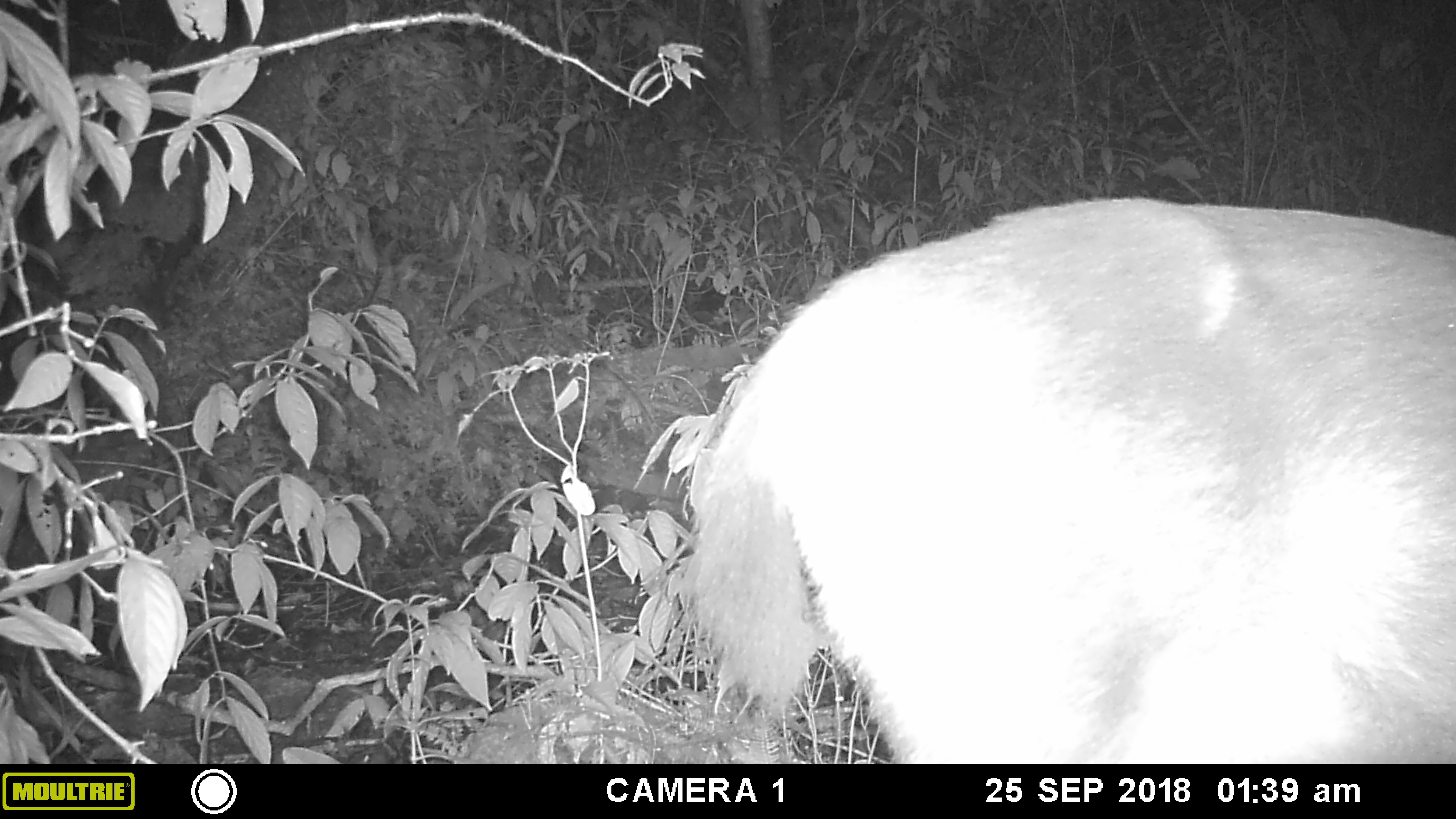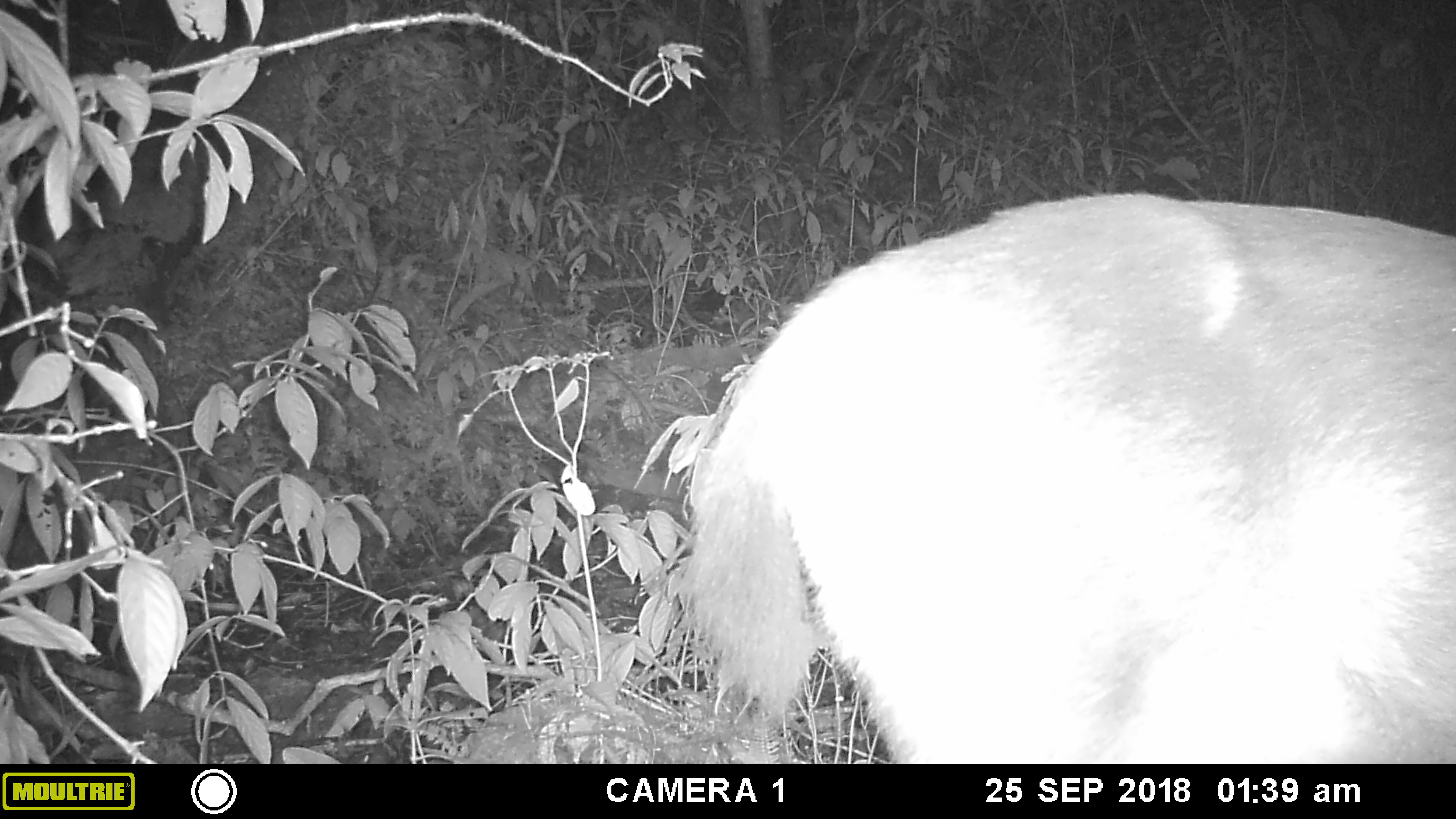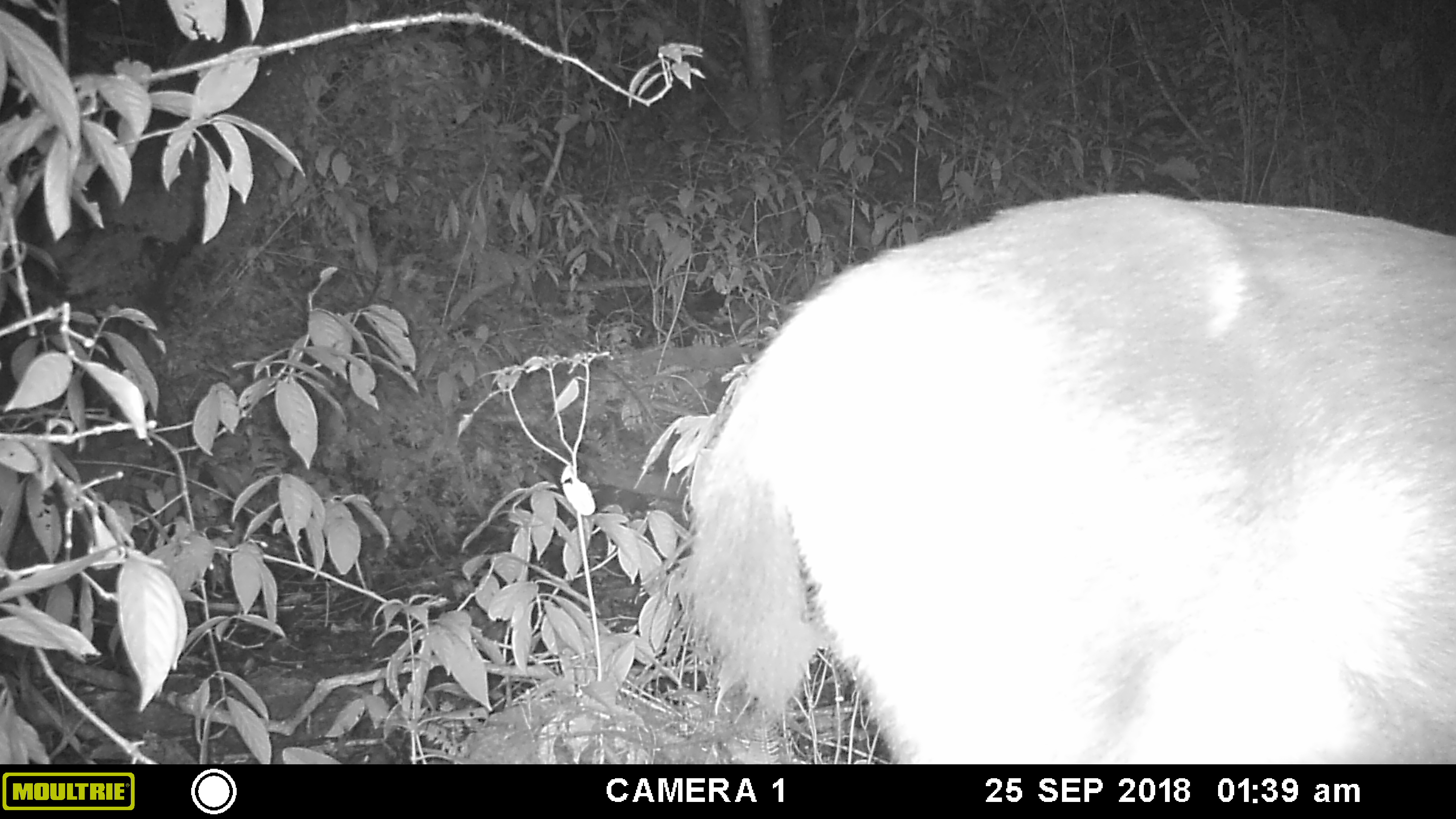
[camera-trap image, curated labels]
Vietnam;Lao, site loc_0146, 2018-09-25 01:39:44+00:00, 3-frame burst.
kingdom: Animalia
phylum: Chordata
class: Mammalia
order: Artiodactyla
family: Cervidae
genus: Rusa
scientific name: Rusa unicolor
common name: sambar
Sambar (Rusa unicolor). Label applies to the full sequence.